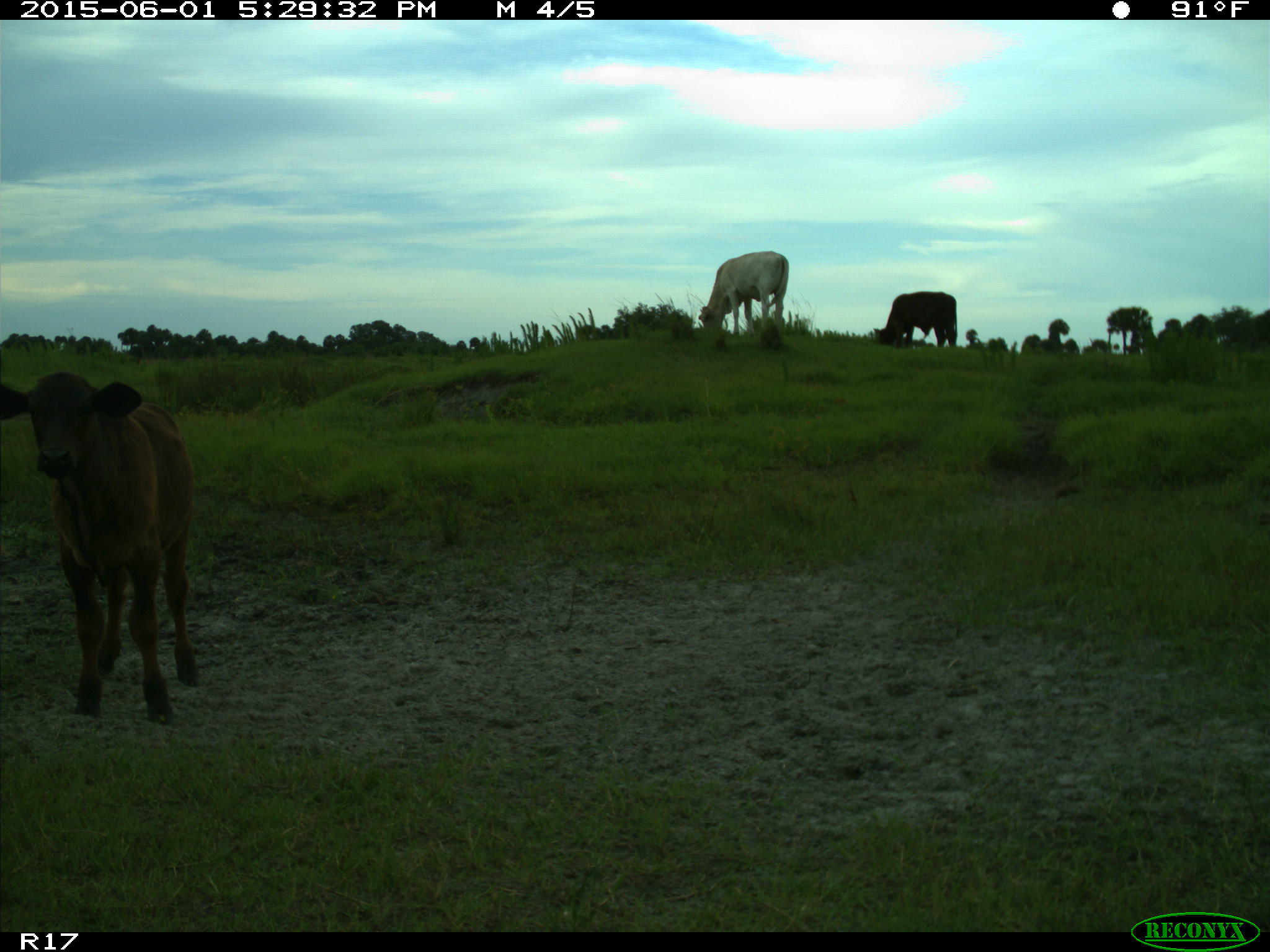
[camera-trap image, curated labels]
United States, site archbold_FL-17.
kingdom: Animalia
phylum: Chordata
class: Mammalia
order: Artiodactyla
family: Bovidae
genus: Bos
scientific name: Bos taurus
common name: domestic cow